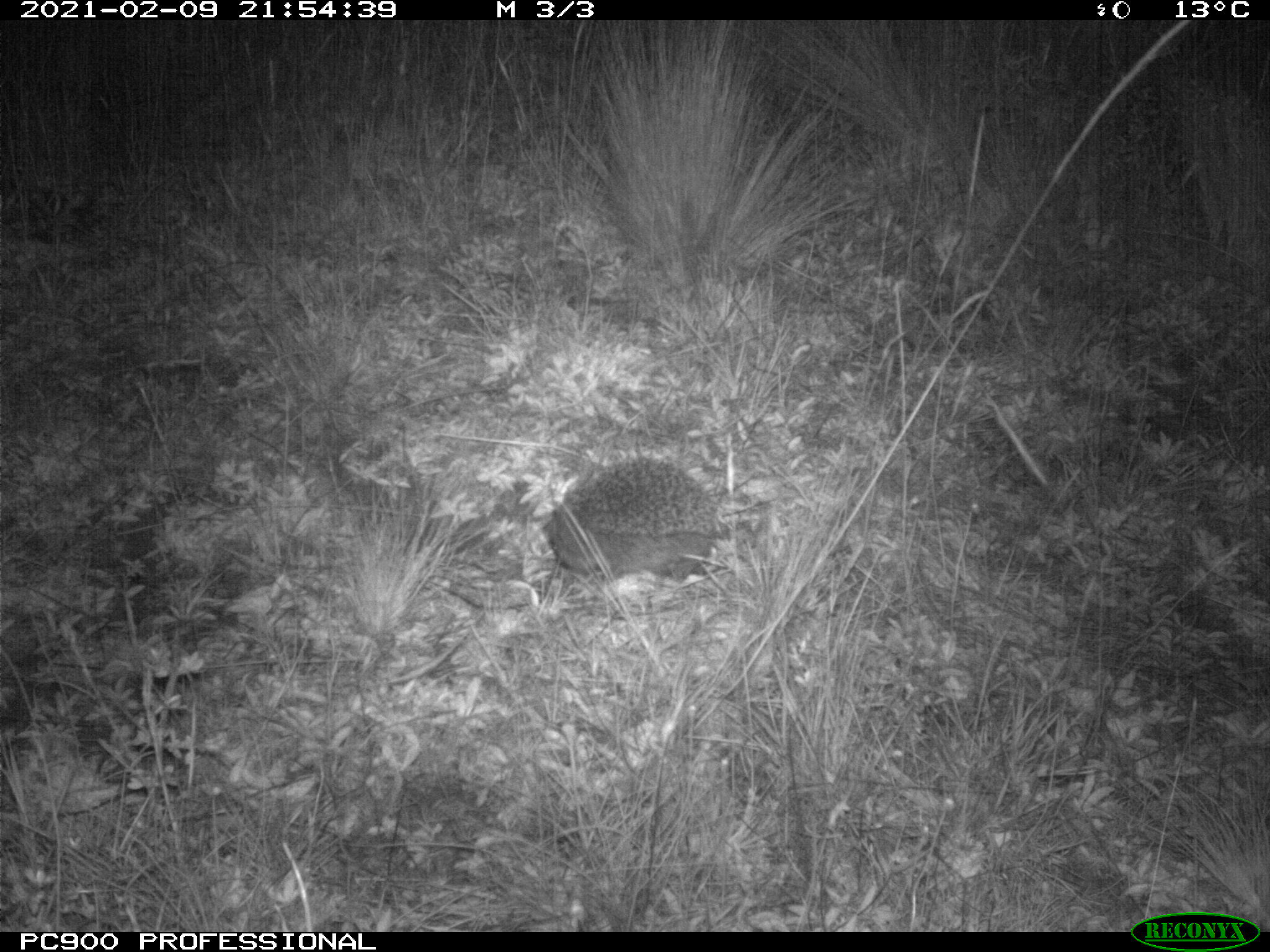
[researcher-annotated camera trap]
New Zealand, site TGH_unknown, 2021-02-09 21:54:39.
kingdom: Animalia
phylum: Chordata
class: Mammalia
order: Eulipotyphla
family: Erinaceidae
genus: Erinaceus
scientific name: Erinaceus europaeus europaeus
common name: european hedgehog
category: hedgehog